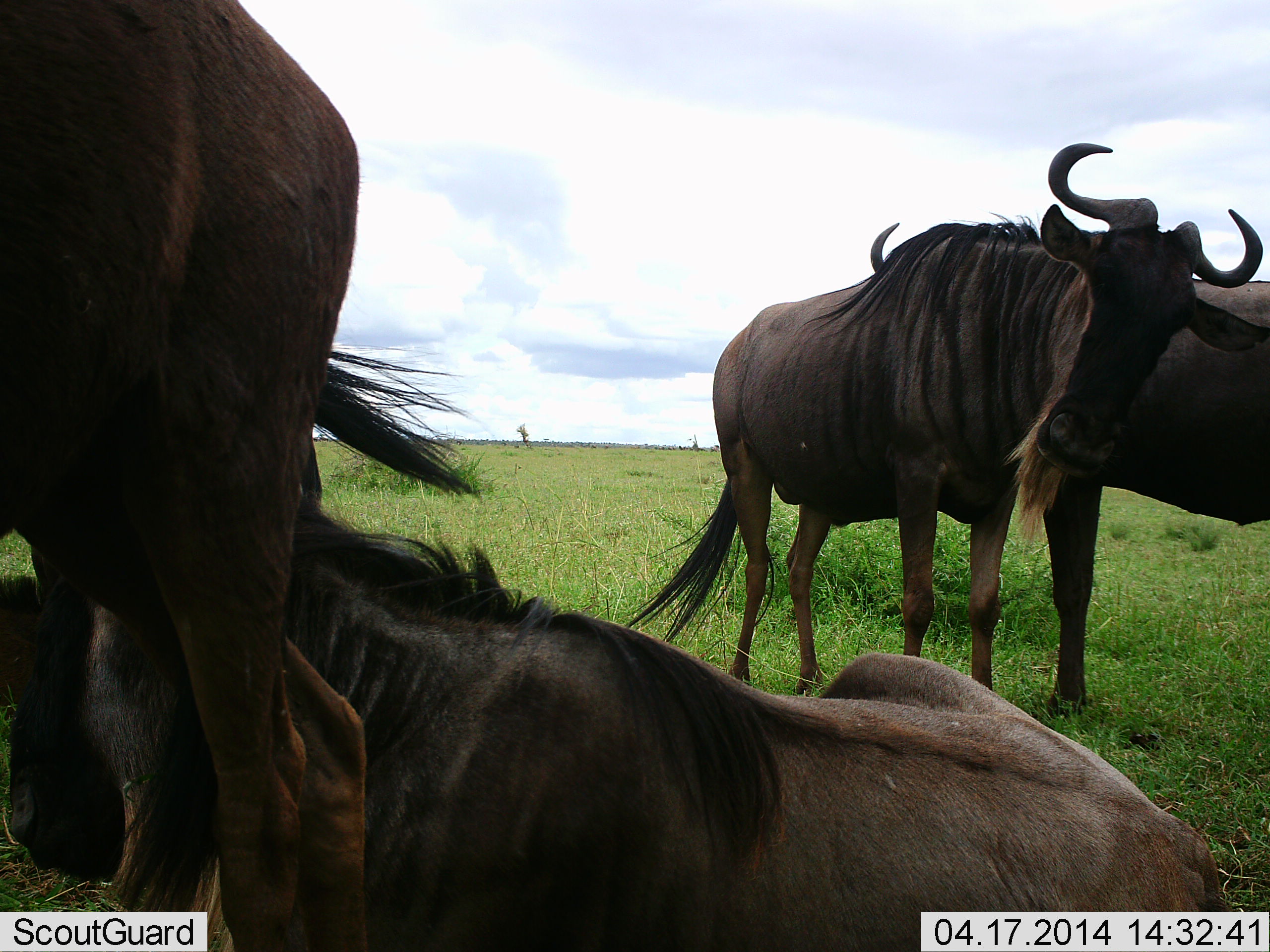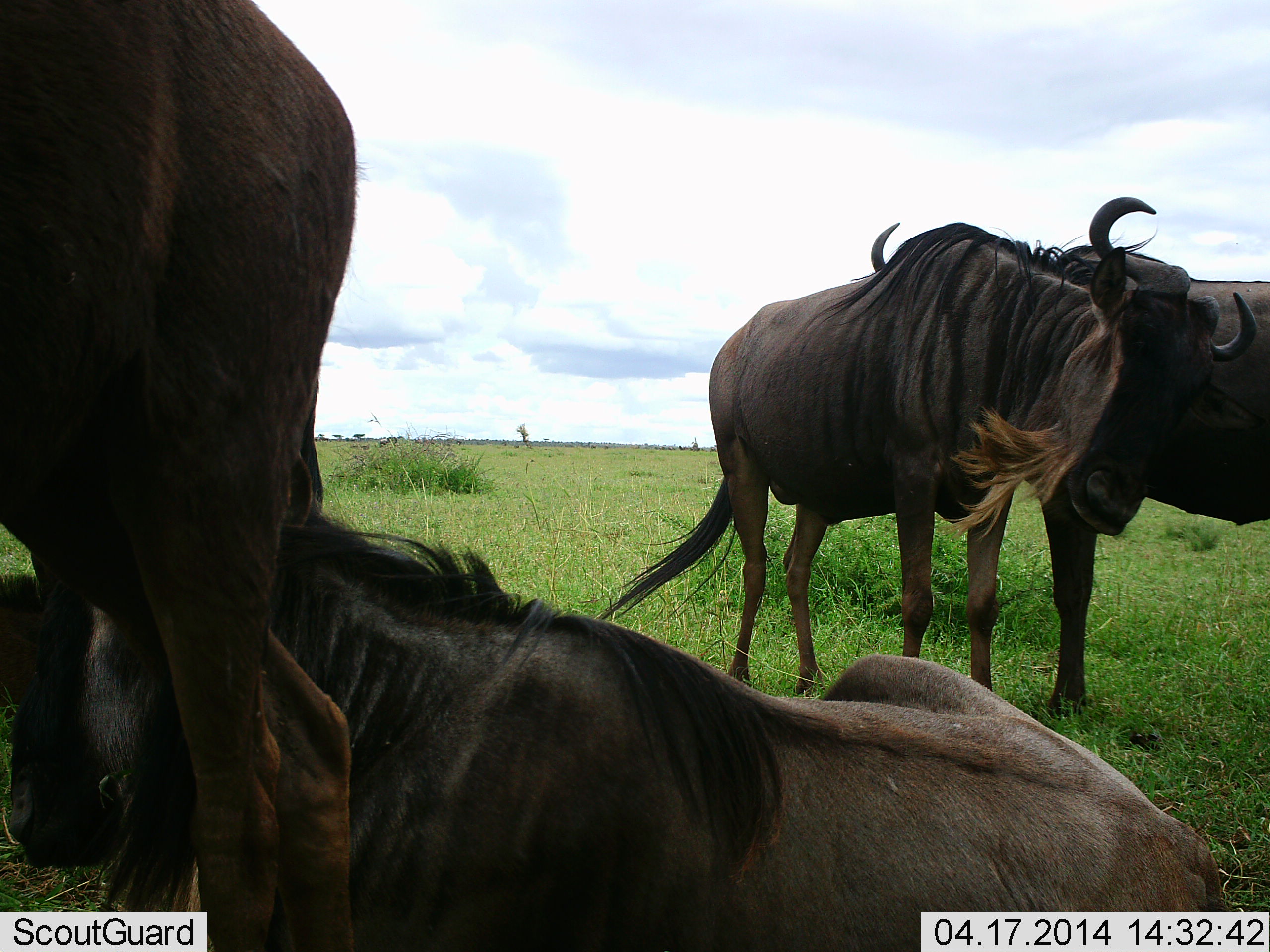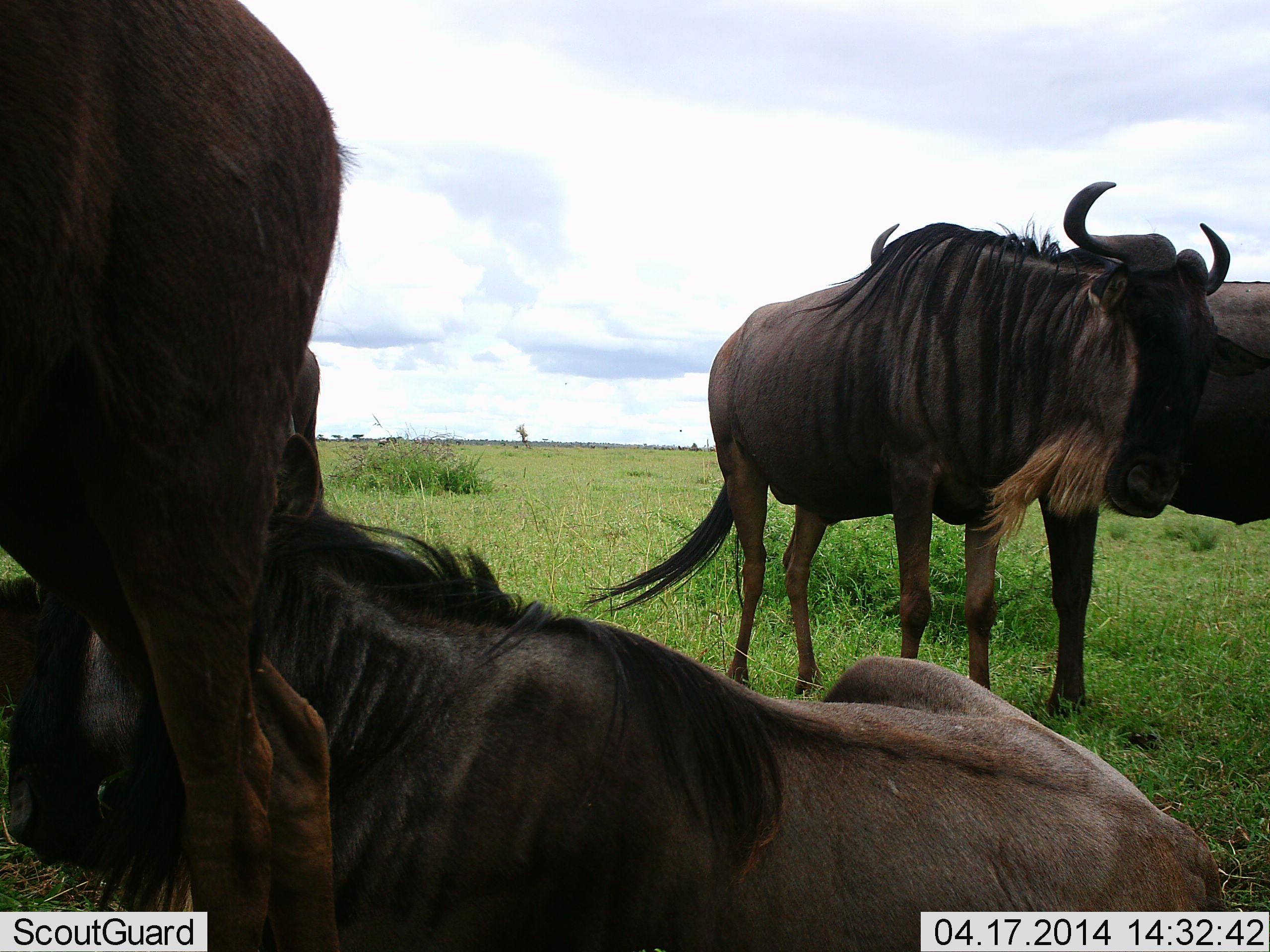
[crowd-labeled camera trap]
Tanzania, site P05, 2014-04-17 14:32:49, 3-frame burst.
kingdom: Animalia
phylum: Chordata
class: Mammalia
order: Artiodactyla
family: Bovidae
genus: Connochaetes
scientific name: Connochaetes taurinus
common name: blue wildebeest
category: wildebeest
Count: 4.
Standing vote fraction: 90%.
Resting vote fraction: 100%.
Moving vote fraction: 0%.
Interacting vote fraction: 40%.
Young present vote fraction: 0%.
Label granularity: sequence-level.